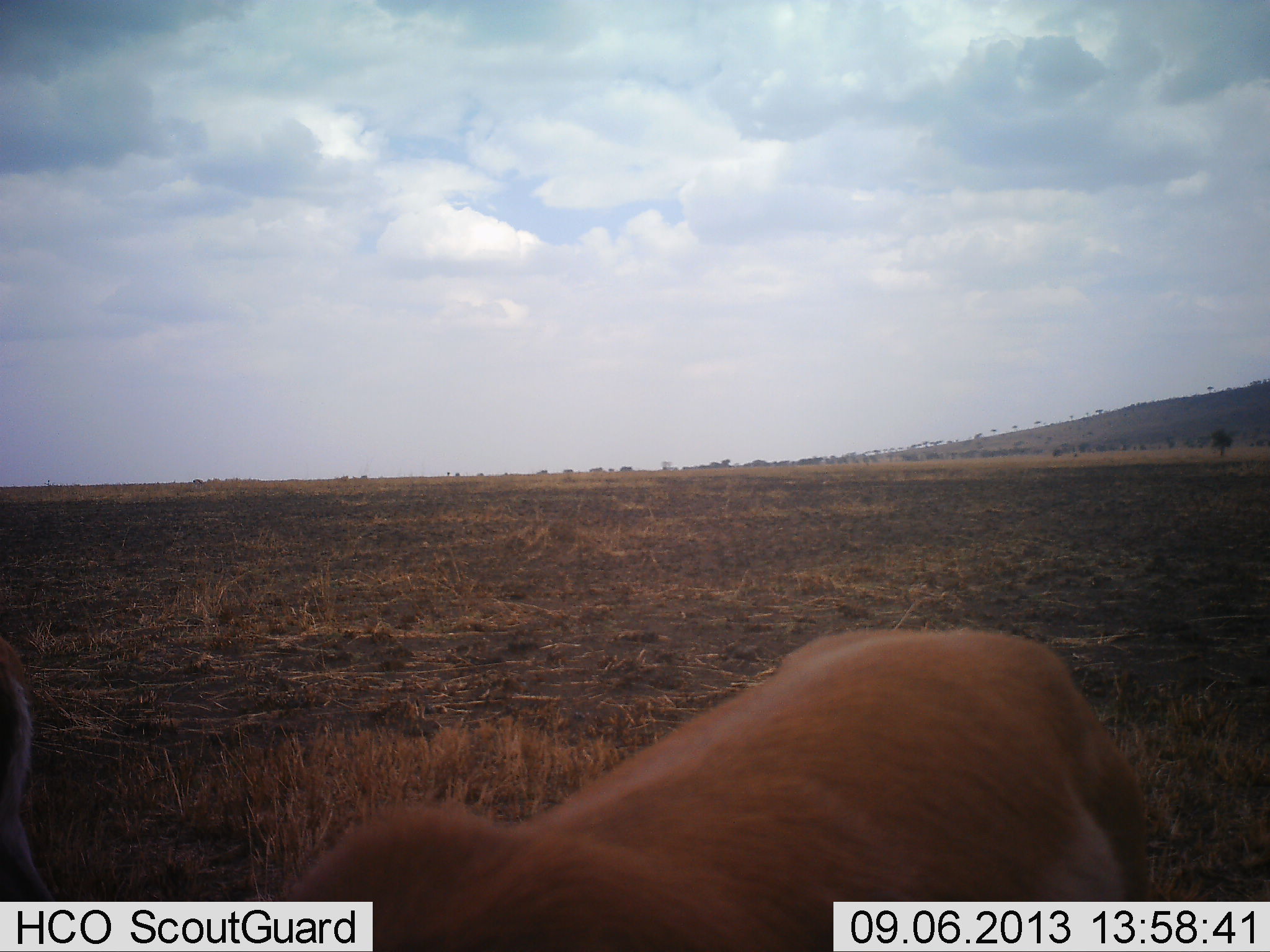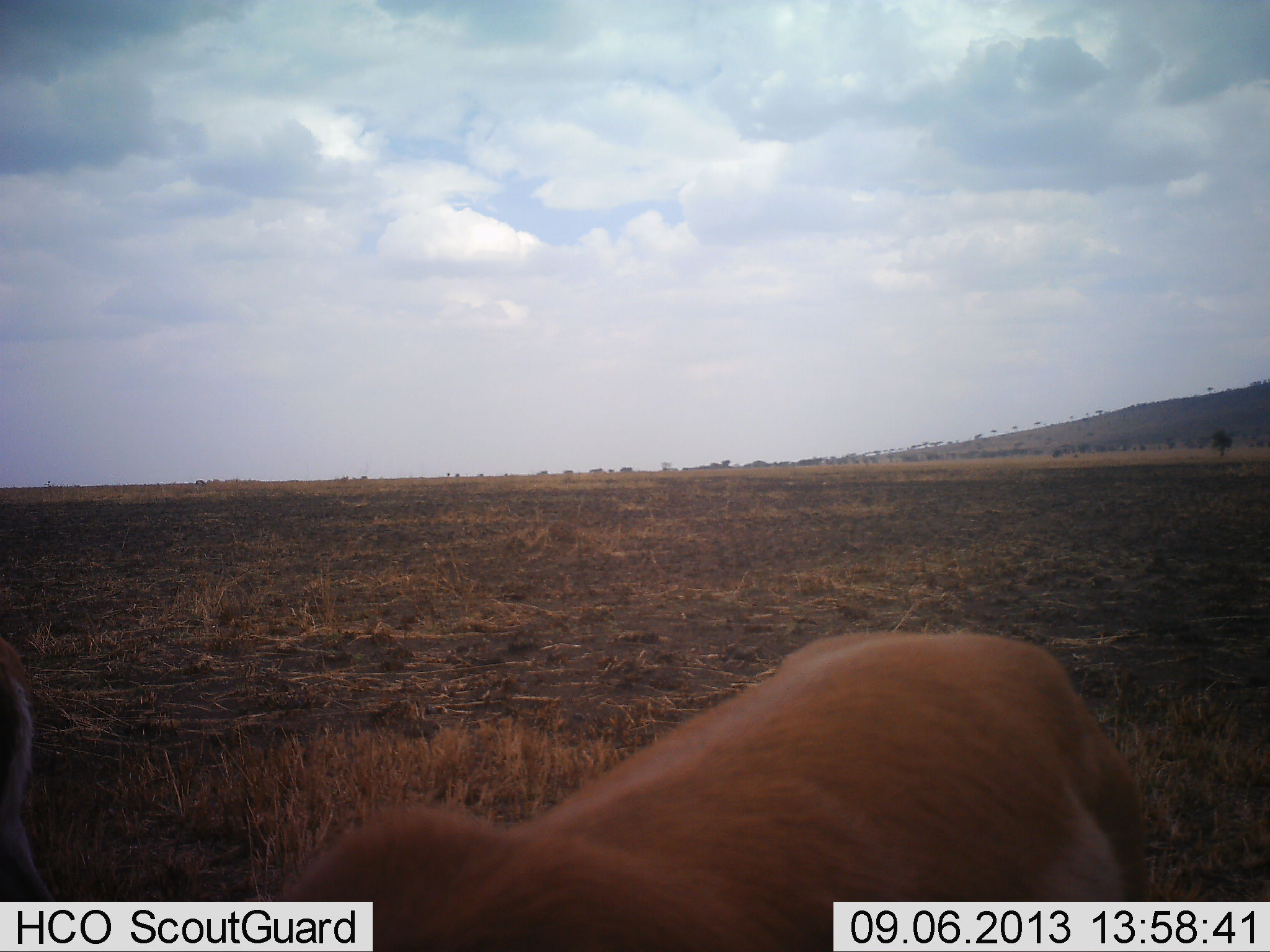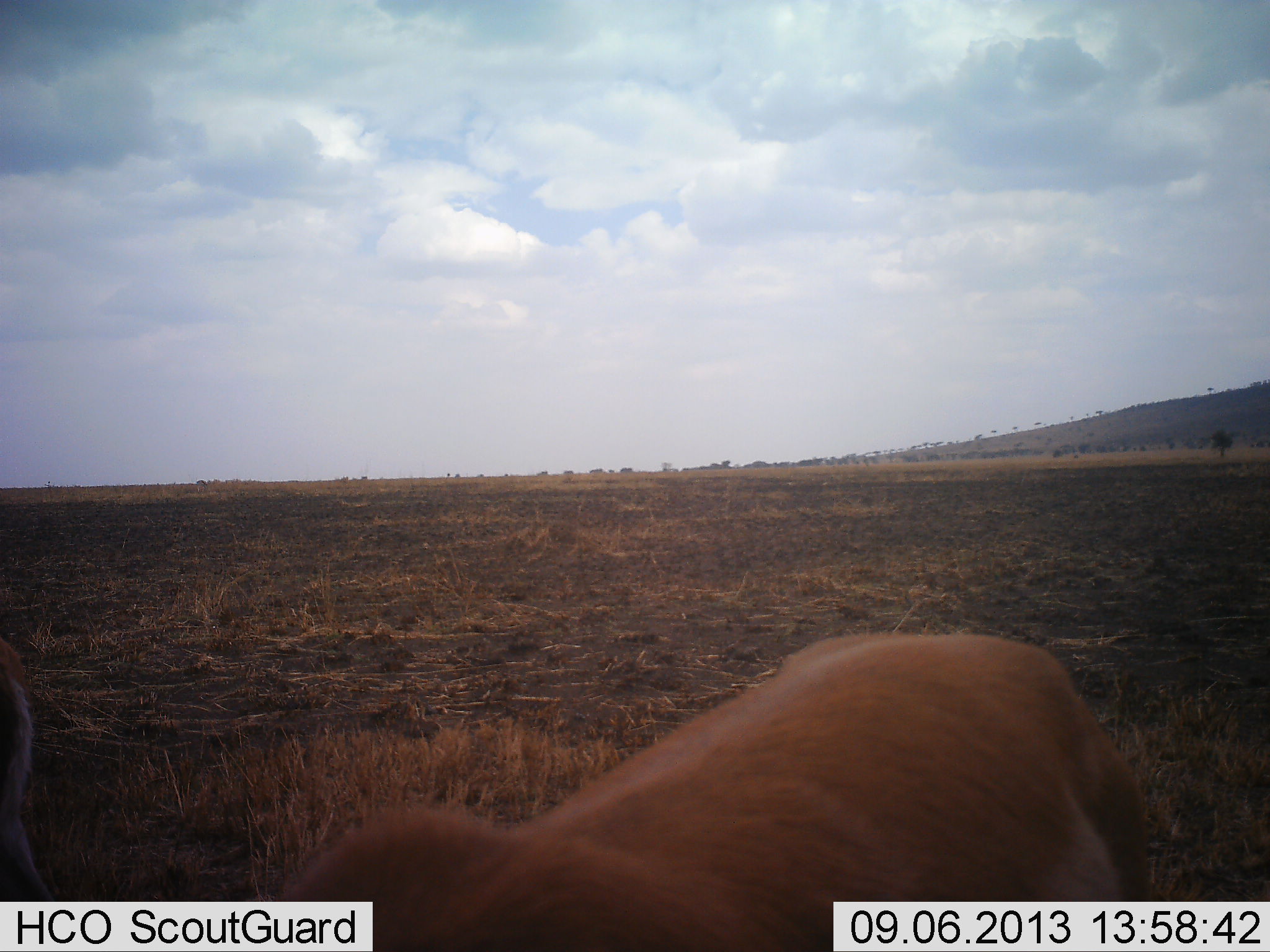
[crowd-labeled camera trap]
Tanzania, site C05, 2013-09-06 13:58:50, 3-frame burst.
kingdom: Animalia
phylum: Chordata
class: Mammalia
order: Artiodactyla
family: Bovidae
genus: Nanger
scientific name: Nanger granti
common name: grant's gazelle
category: gazellegrants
Gazellegrants (grant's gazelle) (Nanger granti), count 1. Behavior (volunteer vote fractions): standing 67%, resting 17%, moving 0%, interacting 0%. Young present (vote fraction): 0%. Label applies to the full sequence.